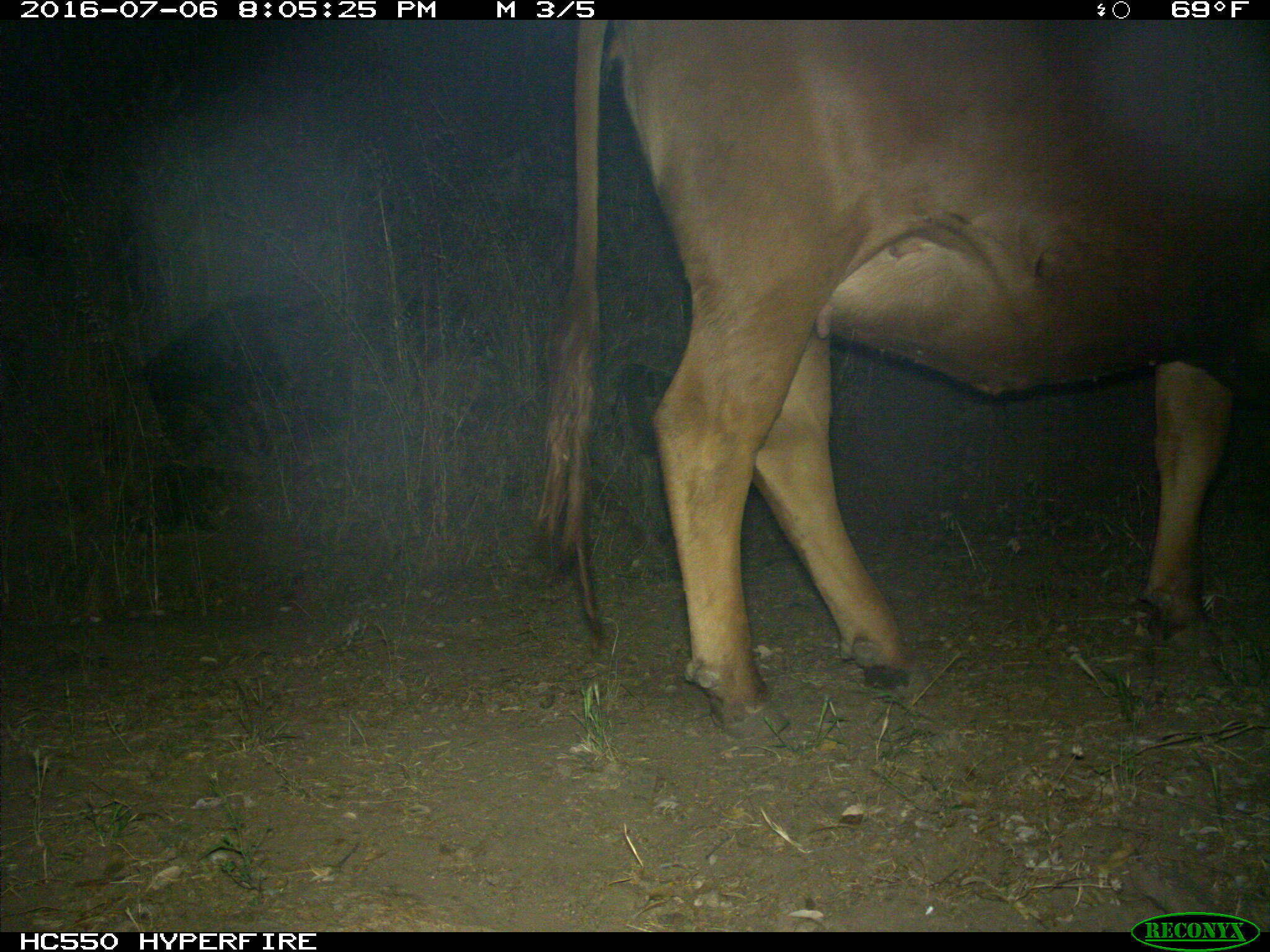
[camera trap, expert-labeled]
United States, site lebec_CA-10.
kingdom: Animalia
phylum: Chordata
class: Mammalia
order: Artiodactyla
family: Bovidae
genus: Bos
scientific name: Bos taurus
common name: domestic cow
Bos taurus (domestic cow).